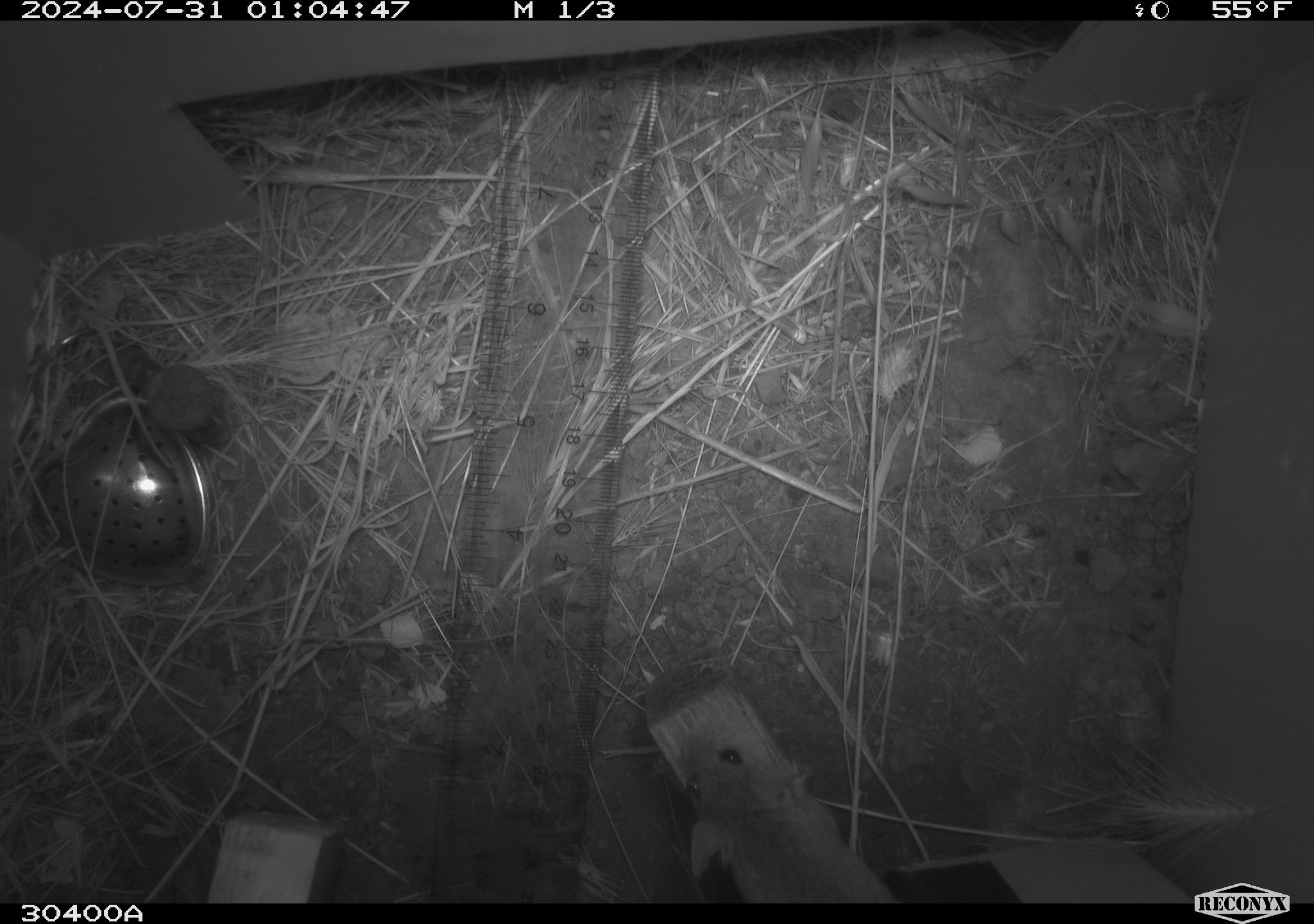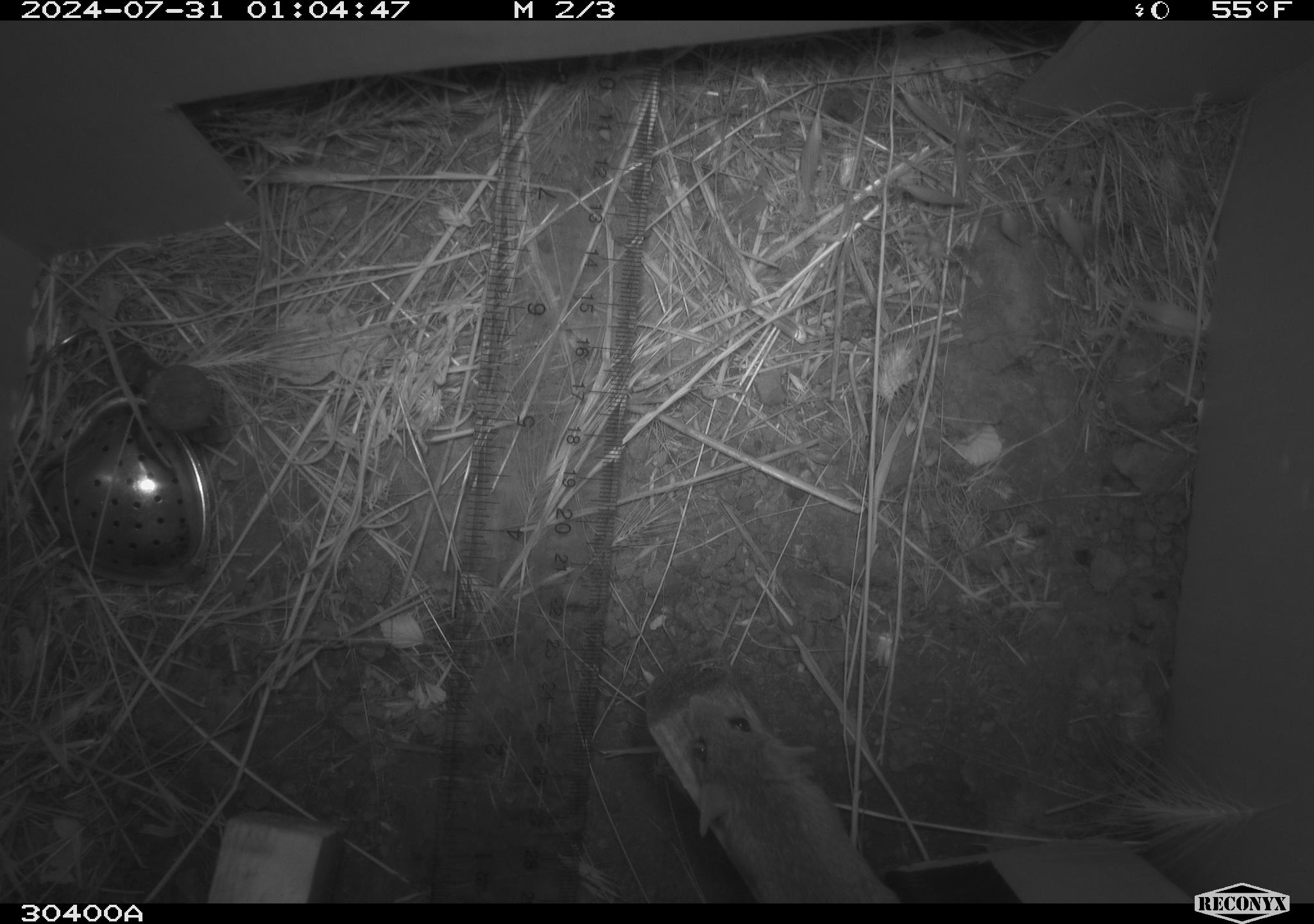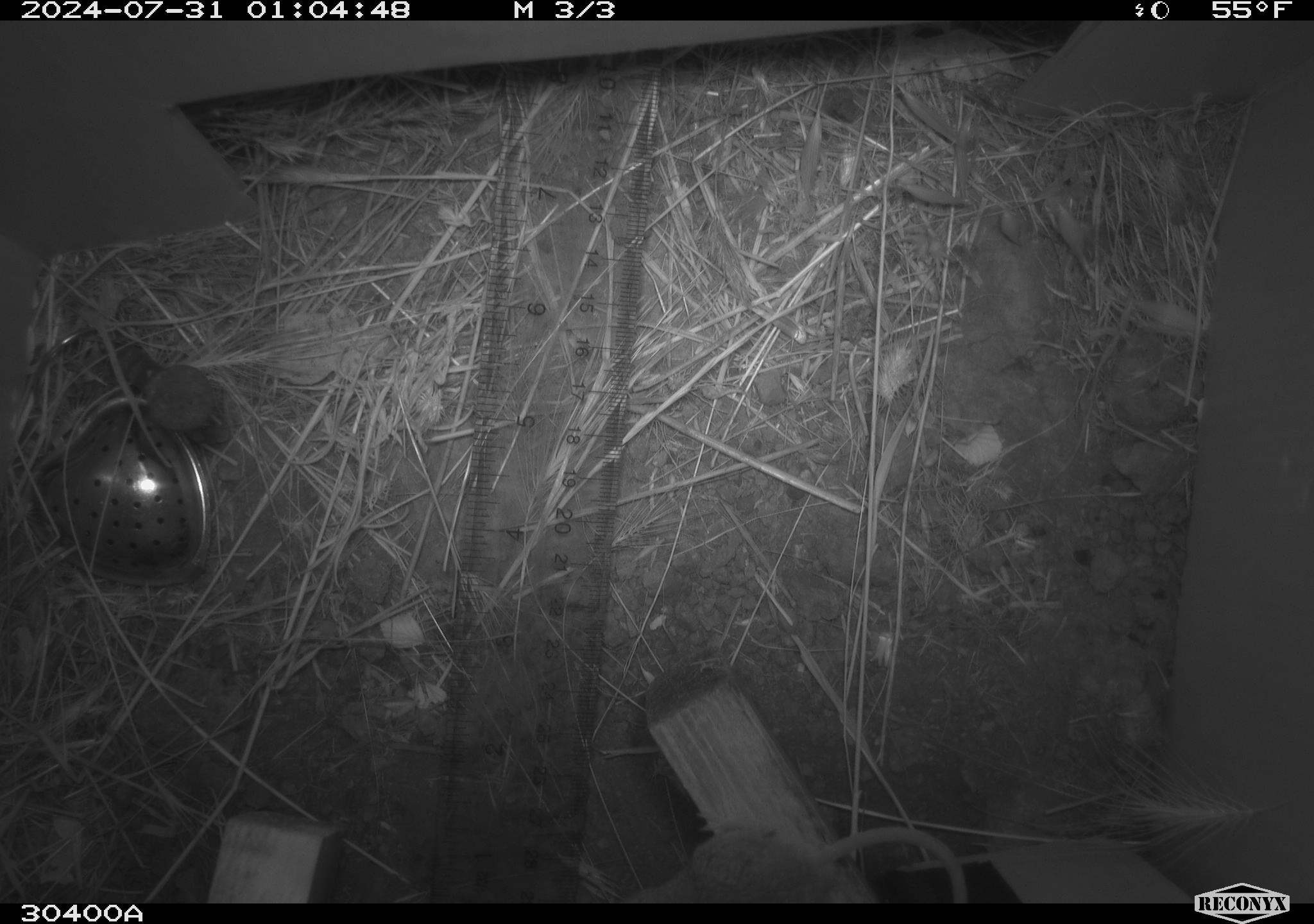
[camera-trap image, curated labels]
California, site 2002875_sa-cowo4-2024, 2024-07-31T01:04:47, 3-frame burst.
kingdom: Animalia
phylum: Chordata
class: Mammalia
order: Rodentia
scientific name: Rodentia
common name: mouse species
Mouse species (Rodentia).